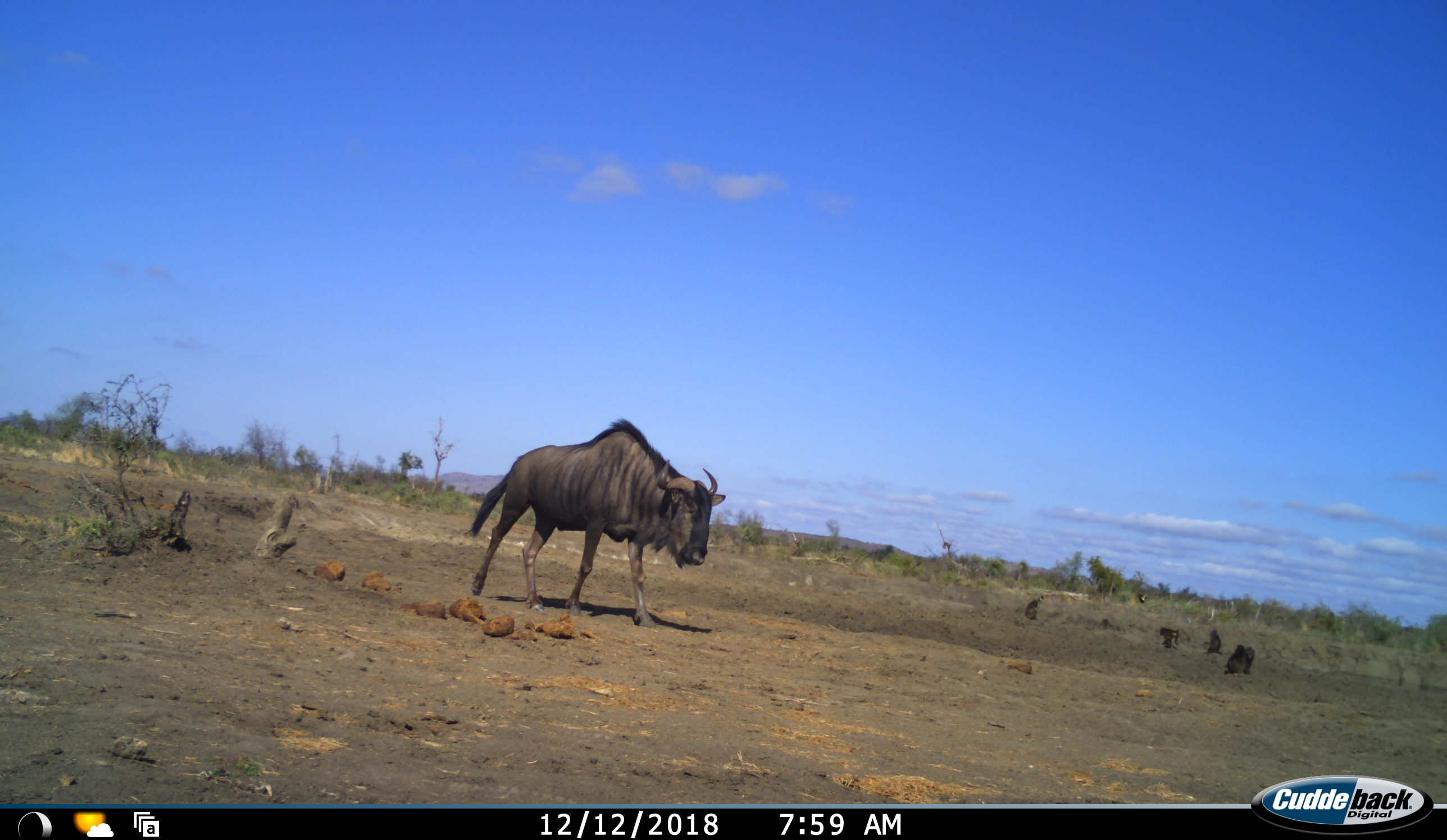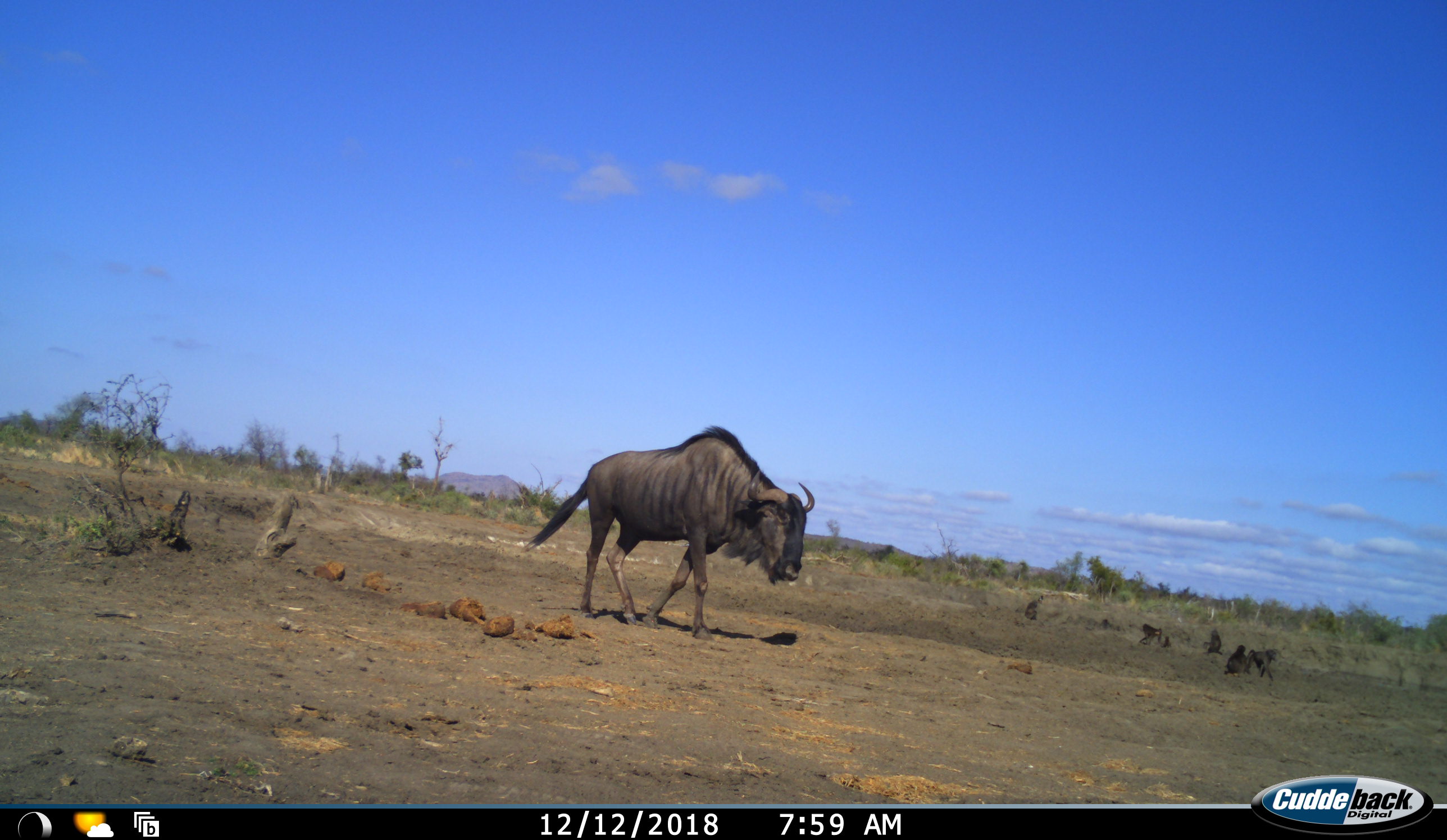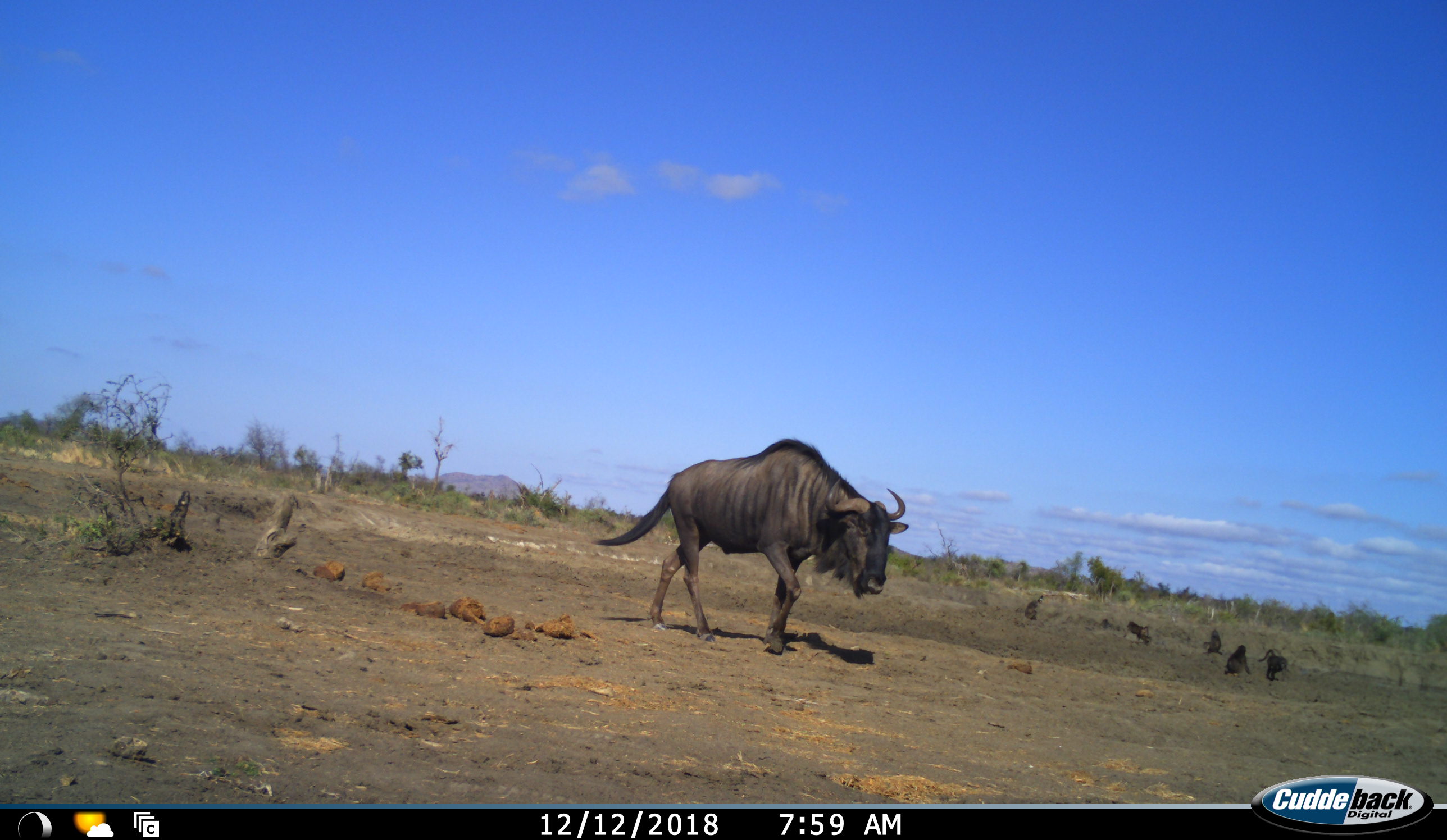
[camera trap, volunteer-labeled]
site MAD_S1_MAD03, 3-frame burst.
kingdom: Animalia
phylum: Chordata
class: Mammalia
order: Primates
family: Cercopithecidae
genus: Papio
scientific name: Papio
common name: baboon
Baboon (Papio), count 5. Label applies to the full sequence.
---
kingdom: Animalia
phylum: Chordata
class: Mammalia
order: Artiodactyla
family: Bovidae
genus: Connochaetes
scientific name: Connochaetes taurinus taurinus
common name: blue wildebeest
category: wildebeestblue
Wildebeestblue (blue wildebeest) (Connochaetes taurinus taurinus), count 1. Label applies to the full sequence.